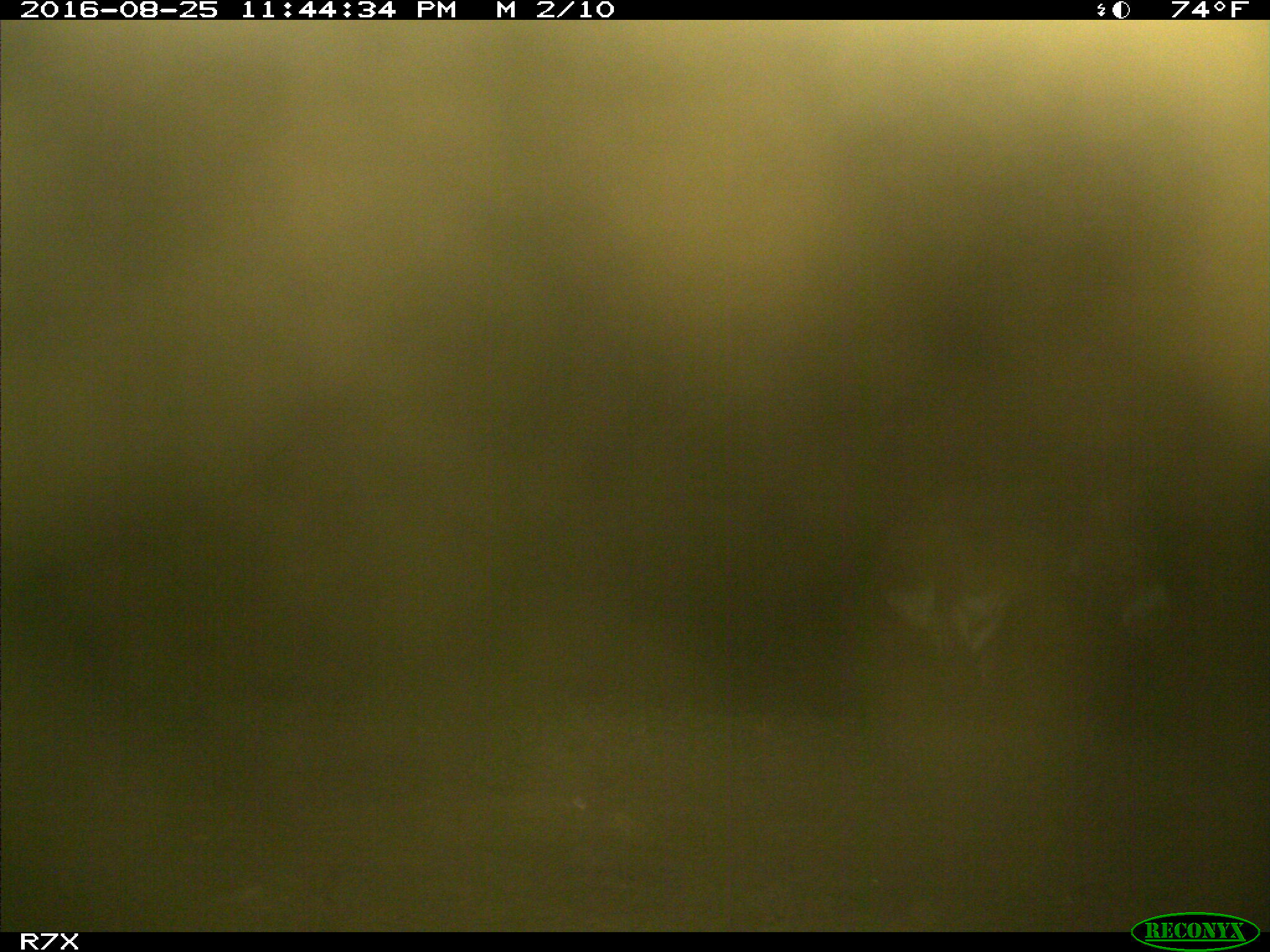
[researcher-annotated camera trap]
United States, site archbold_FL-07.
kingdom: Animalia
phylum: Chordata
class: Mammalia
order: Perissodactyla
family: Equidae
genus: Equus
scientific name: Equus africanus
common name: african wild ass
Equus africanus (african wild ass).